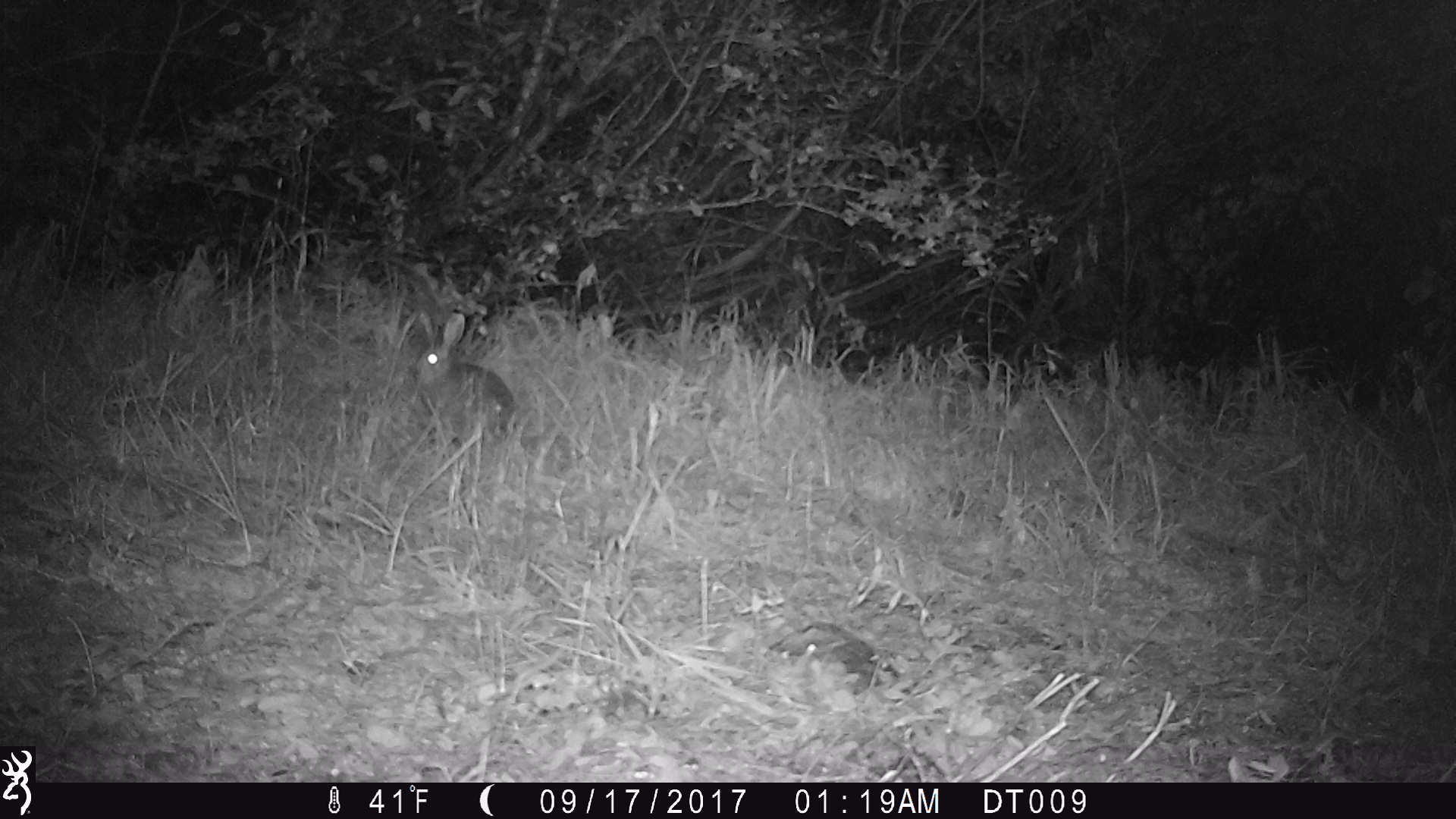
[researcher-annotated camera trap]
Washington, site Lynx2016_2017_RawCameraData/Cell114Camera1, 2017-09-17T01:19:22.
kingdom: Animalia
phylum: Chordata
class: Mammalia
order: Lagomorpha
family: Leporidae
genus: Lepus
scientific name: Lepus americanus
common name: snowshoe hare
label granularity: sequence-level